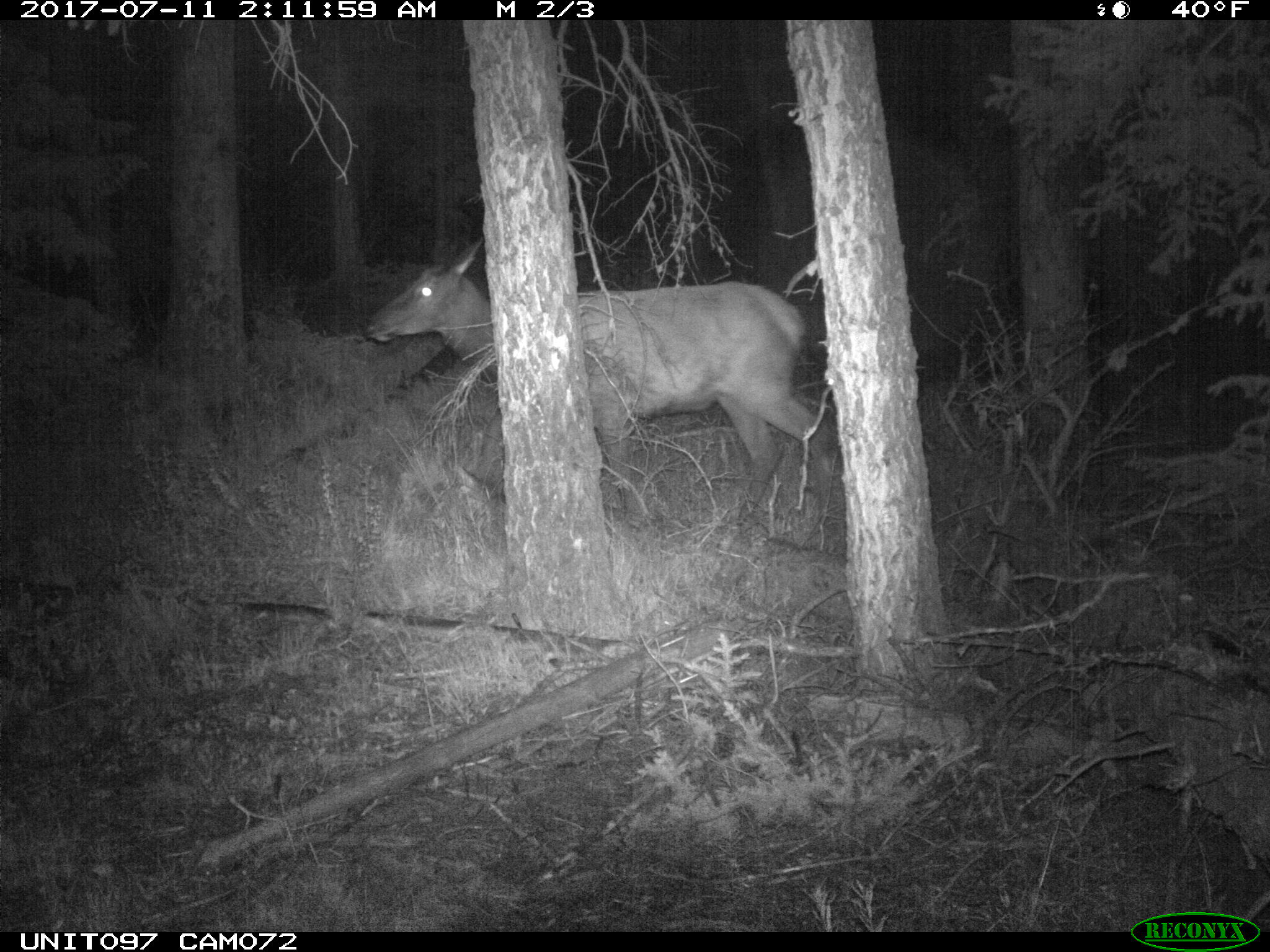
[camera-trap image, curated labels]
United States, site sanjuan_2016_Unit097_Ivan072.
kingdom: Animalia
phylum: Chordata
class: Mammalia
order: Artiodactyla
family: Cervidae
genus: Cervus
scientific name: Cervus elaphus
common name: red deer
Cervus elaphus (red deer).